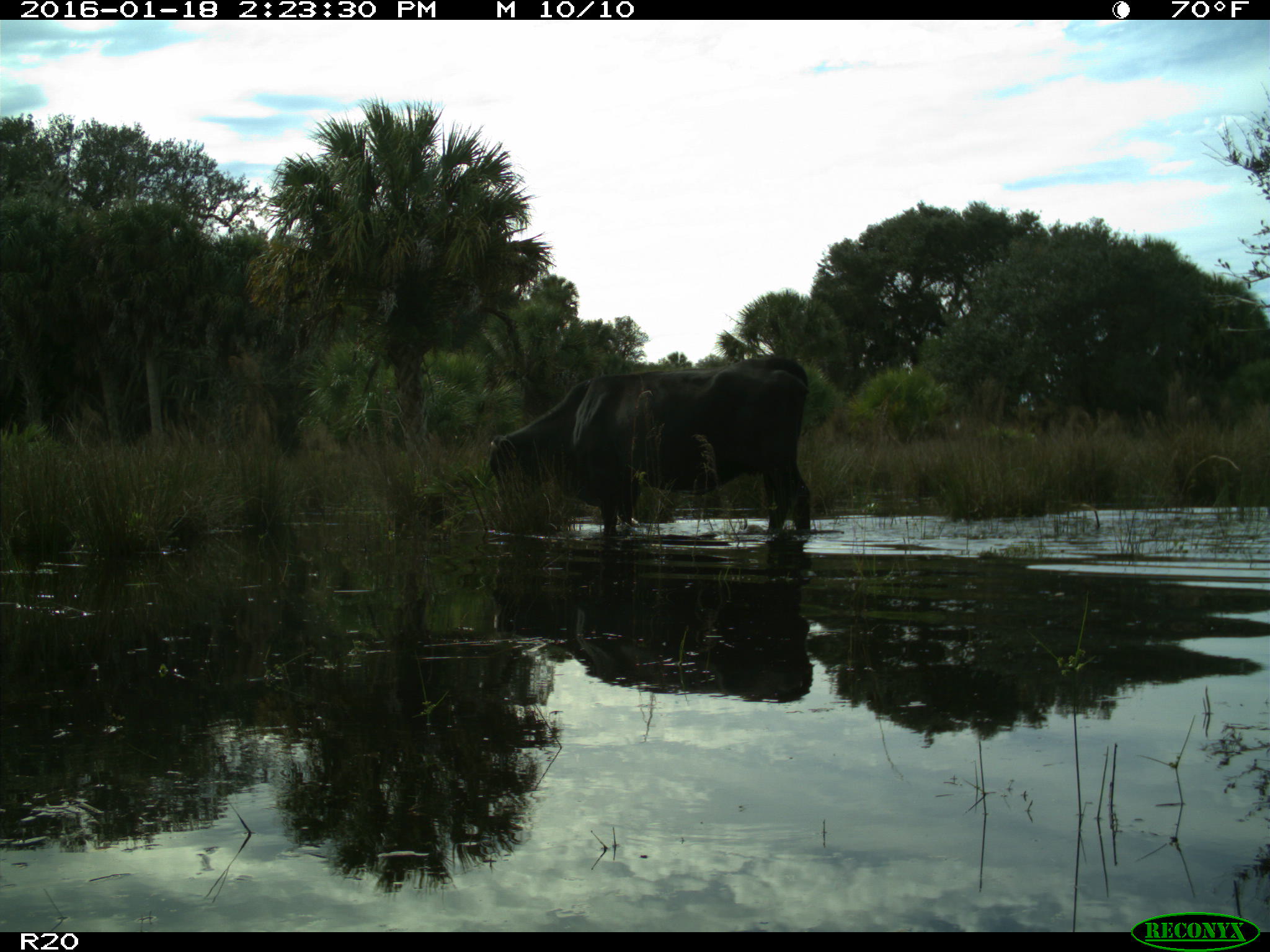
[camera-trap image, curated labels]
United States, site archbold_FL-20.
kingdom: Animalia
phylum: Chordata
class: Mammalia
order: Artiodactyla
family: Bovidae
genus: Bos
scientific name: Bos taurus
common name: domestic cow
Bos taurus (domestic cow).